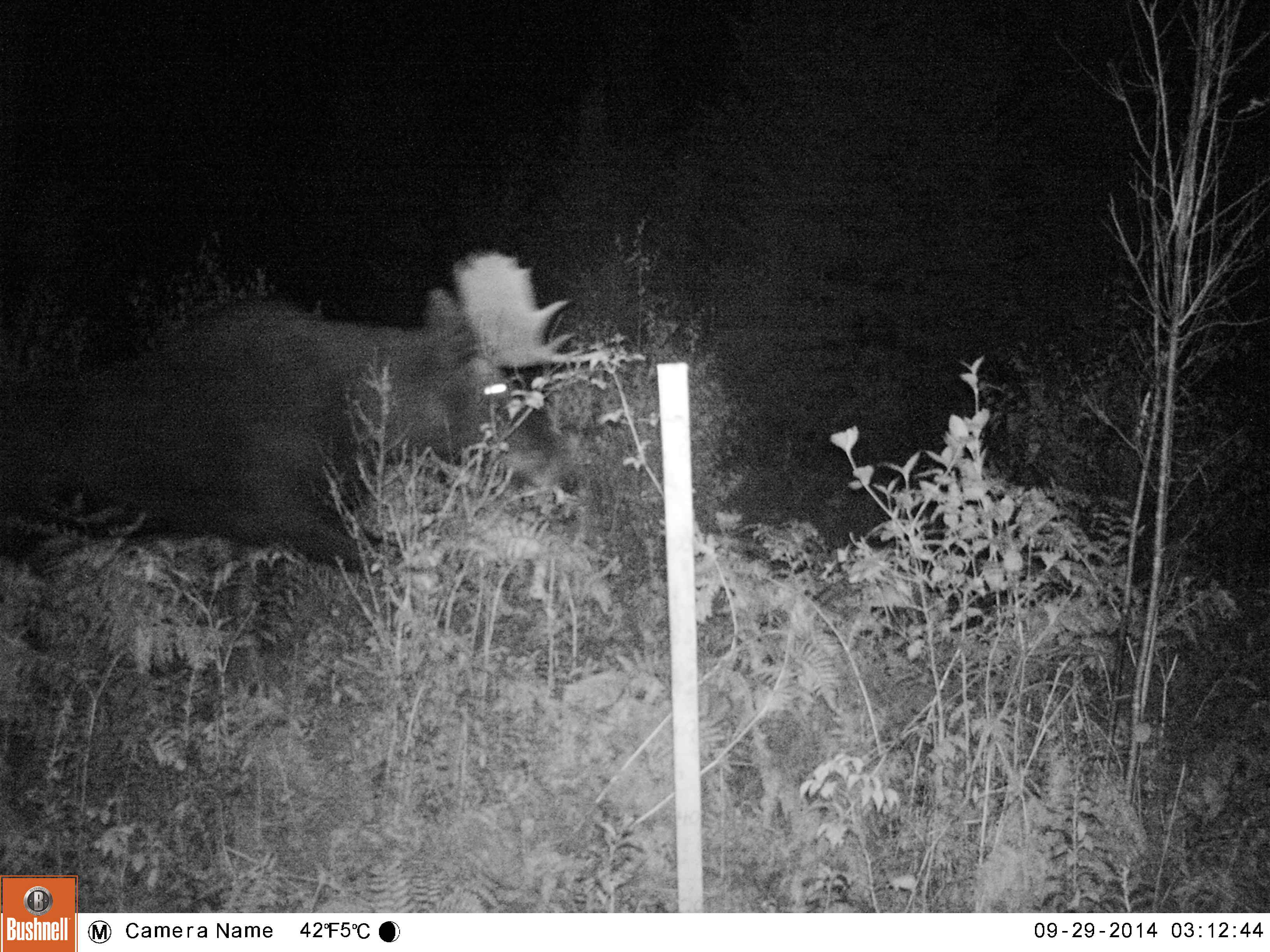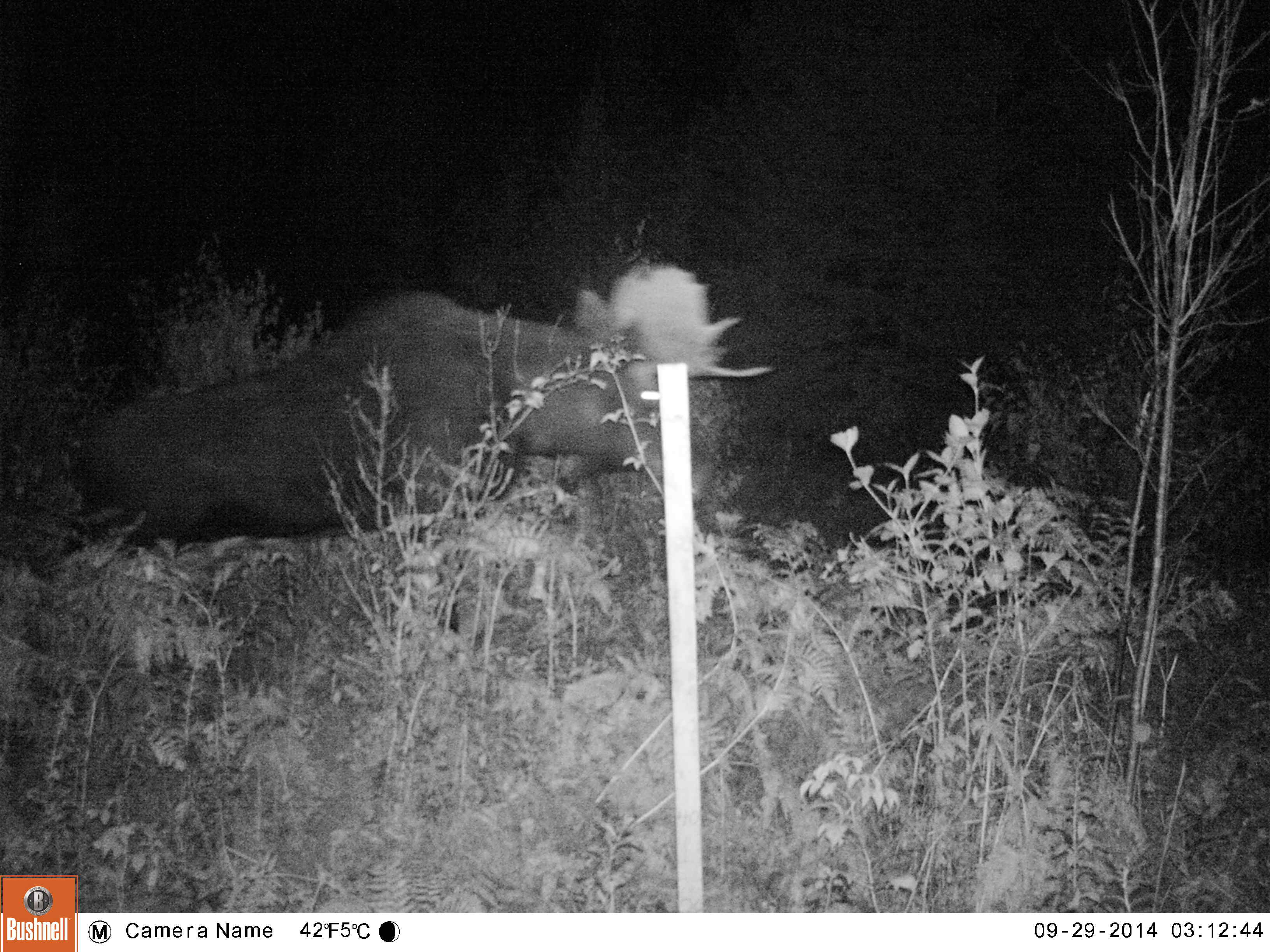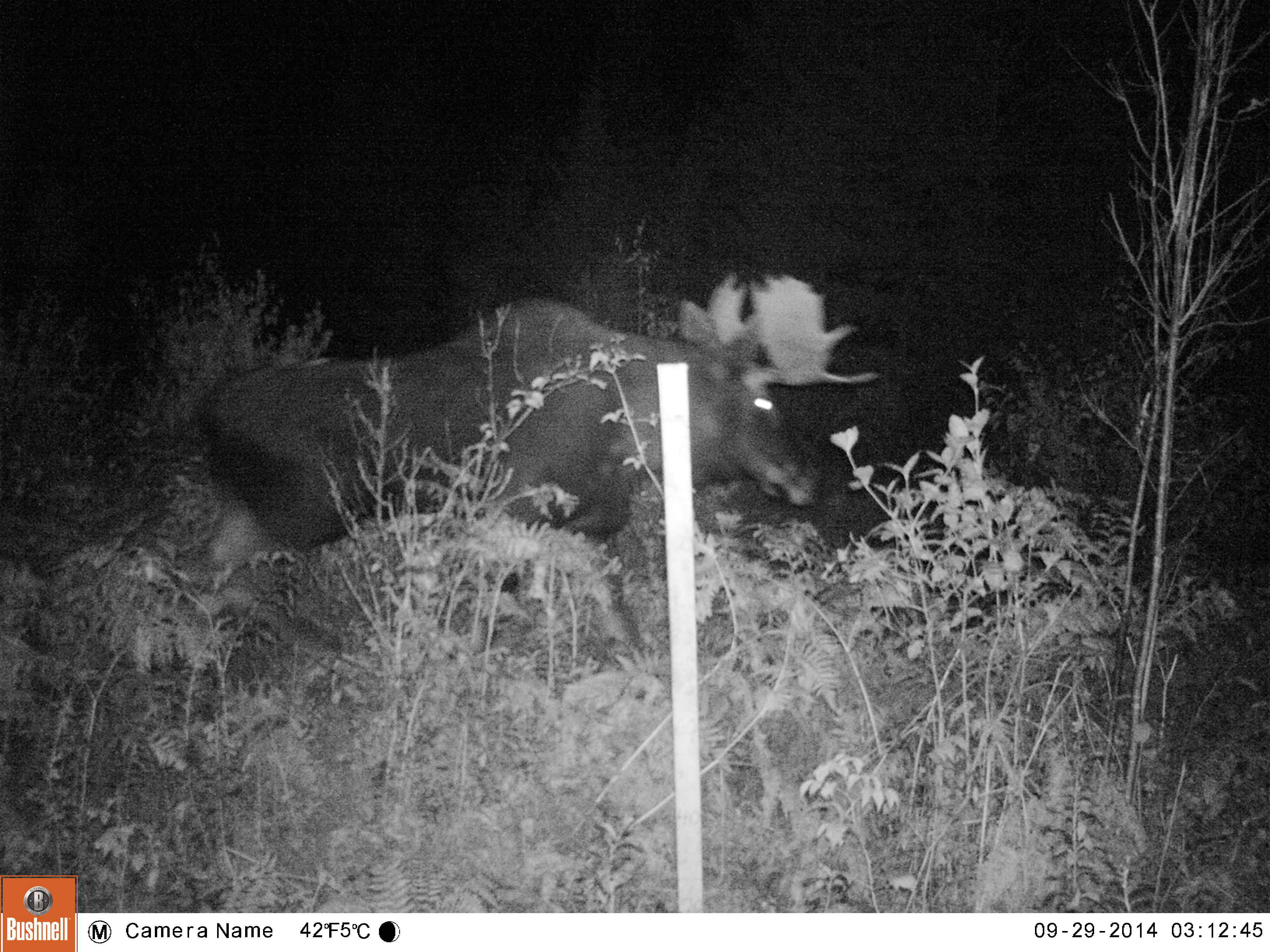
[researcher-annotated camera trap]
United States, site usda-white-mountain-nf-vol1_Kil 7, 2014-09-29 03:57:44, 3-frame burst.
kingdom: Animalia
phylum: Chordata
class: Mammalia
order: Artiodactyla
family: Cervidae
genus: Alces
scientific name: Alces alces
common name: moose